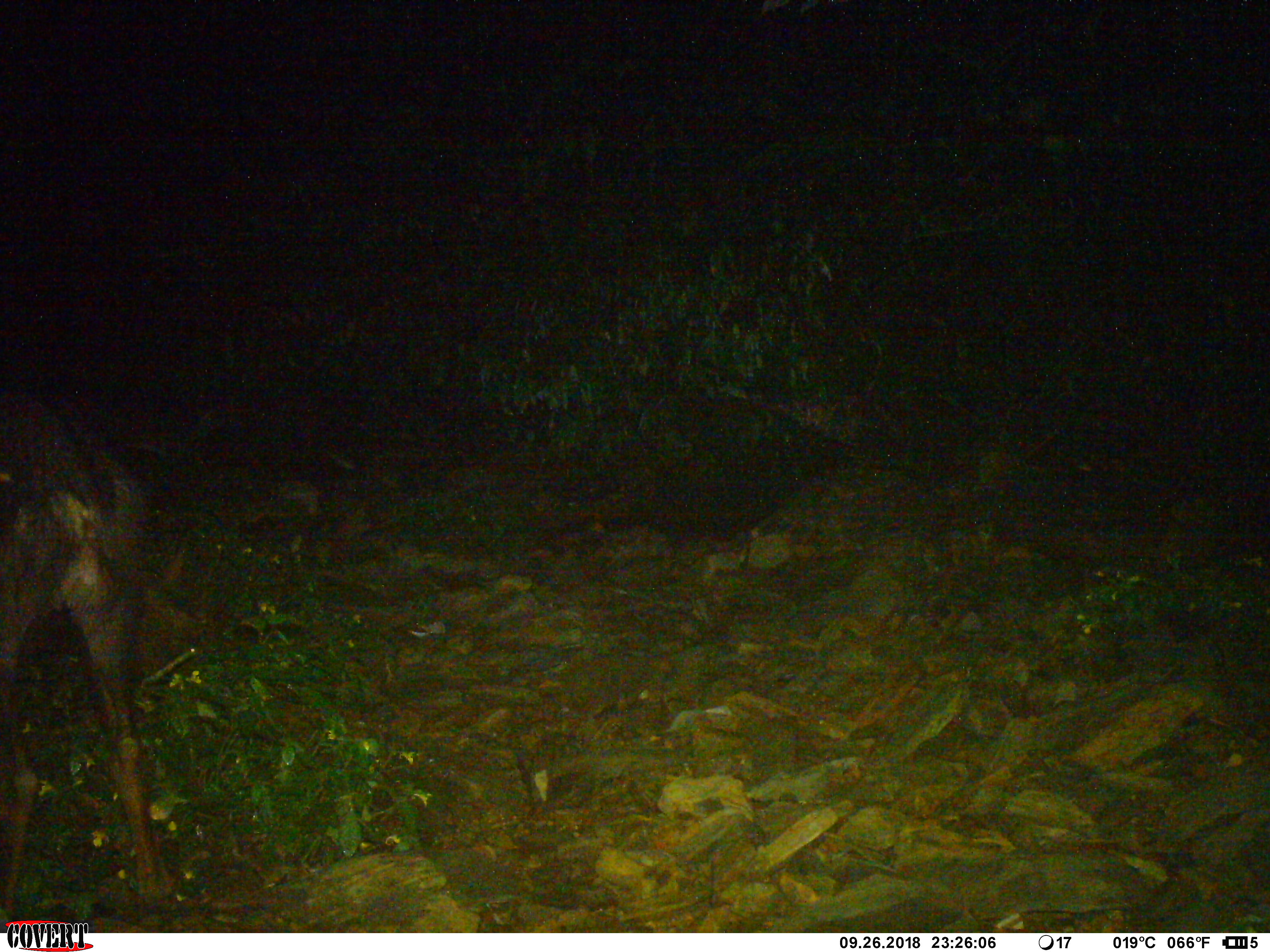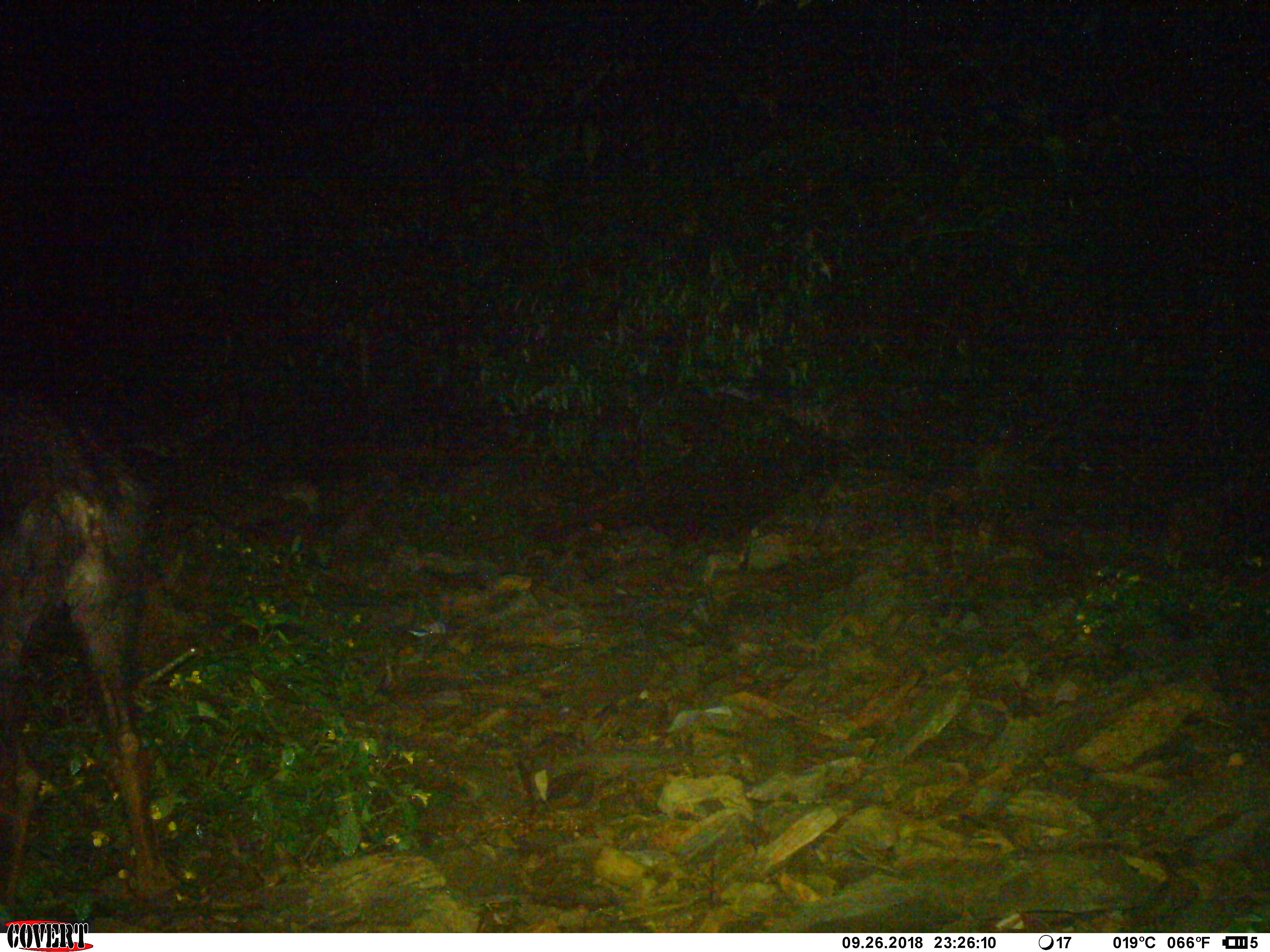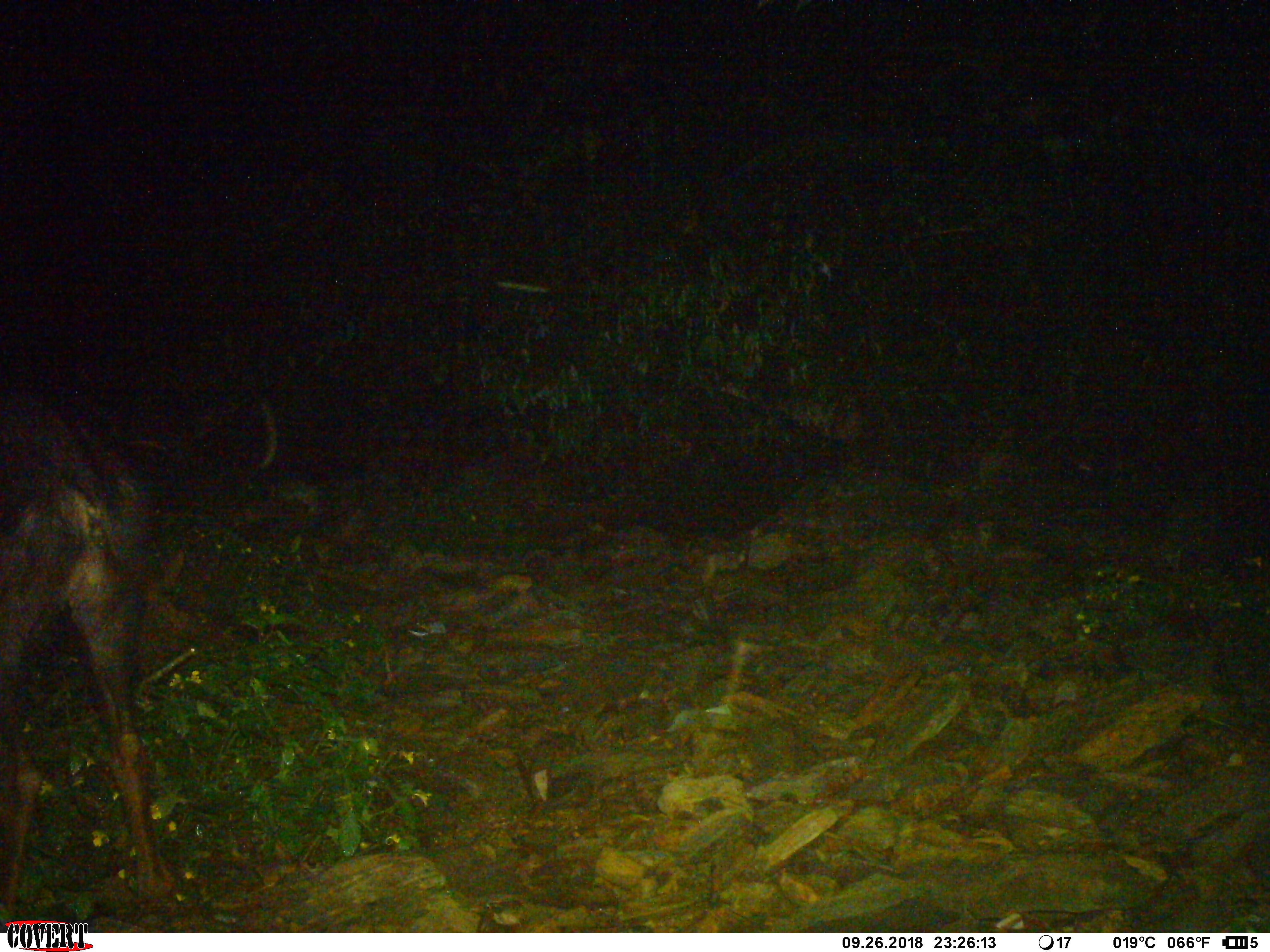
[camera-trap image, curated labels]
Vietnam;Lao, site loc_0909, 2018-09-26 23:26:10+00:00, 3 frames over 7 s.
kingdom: Animalia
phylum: Chordata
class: Mammalia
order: Artiodactyla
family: Bovidae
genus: Capricornis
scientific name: Capricornis sumatraensis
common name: chinese serow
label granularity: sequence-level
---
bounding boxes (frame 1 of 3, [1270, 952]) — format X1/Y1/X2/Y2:
chinese serow: 0/366/177/931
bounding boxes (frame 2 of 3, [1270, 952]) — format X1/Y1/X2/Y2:
chinese serow: 0/346/183/925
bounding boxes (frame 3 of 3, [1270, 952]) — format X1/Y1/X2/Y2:
chinese serow: 0/344/176/932